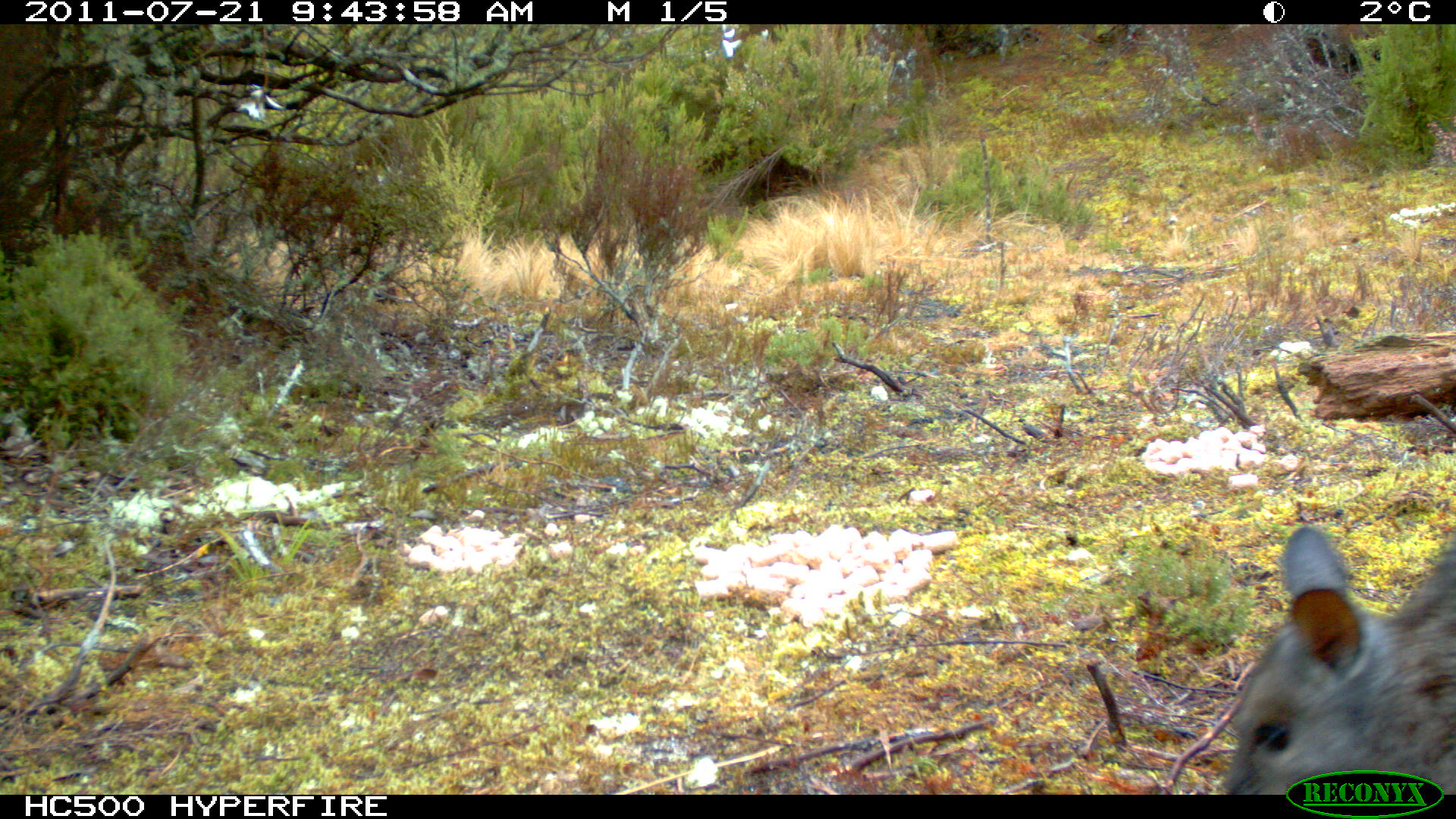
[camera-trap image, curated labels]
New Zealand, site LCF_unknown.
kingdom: Animalia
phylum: Chordata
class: Mammalia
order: Diprotodontia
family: Macropodidae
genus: Notamacropus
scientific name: Notamacropus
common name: wallaby